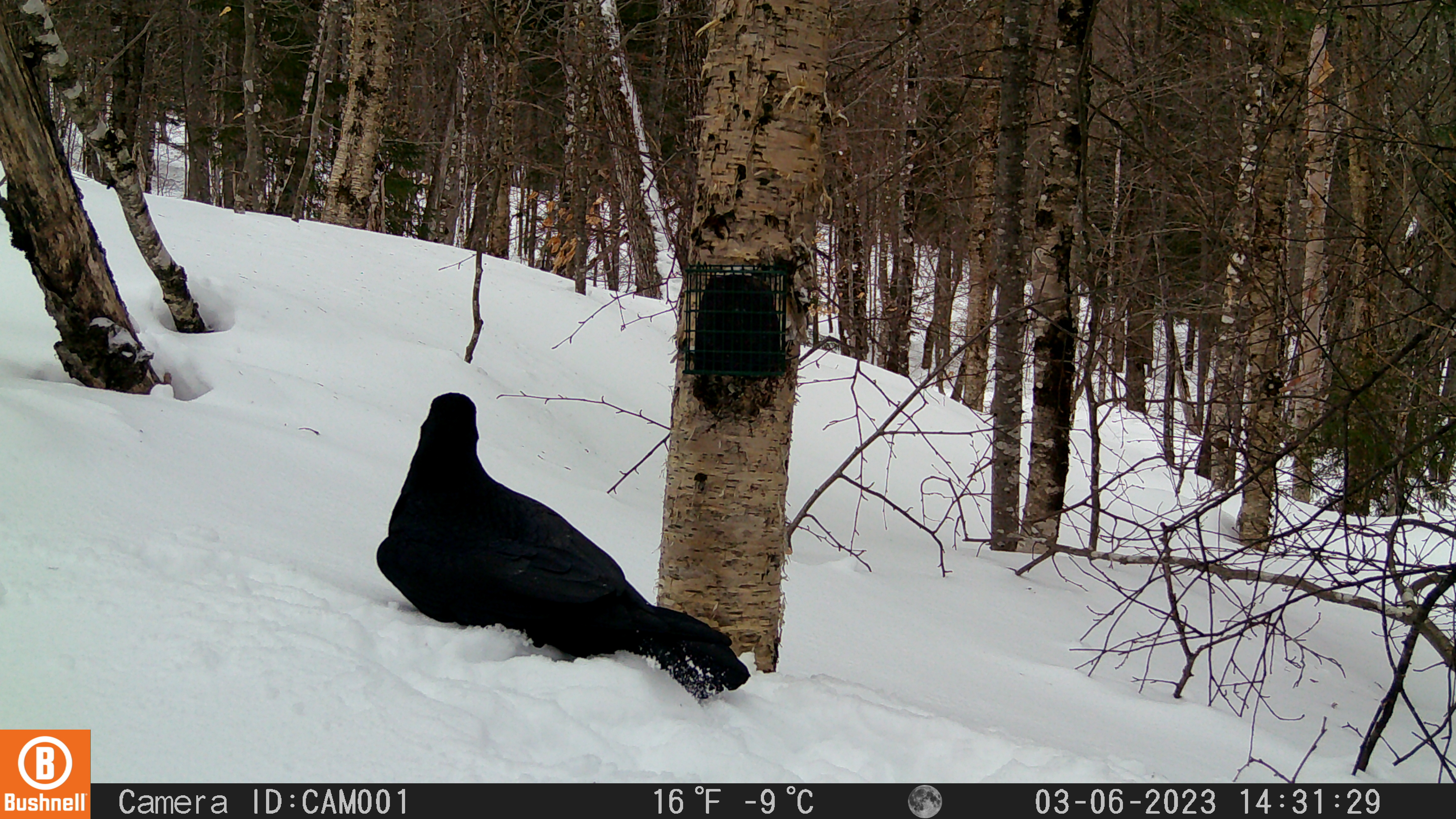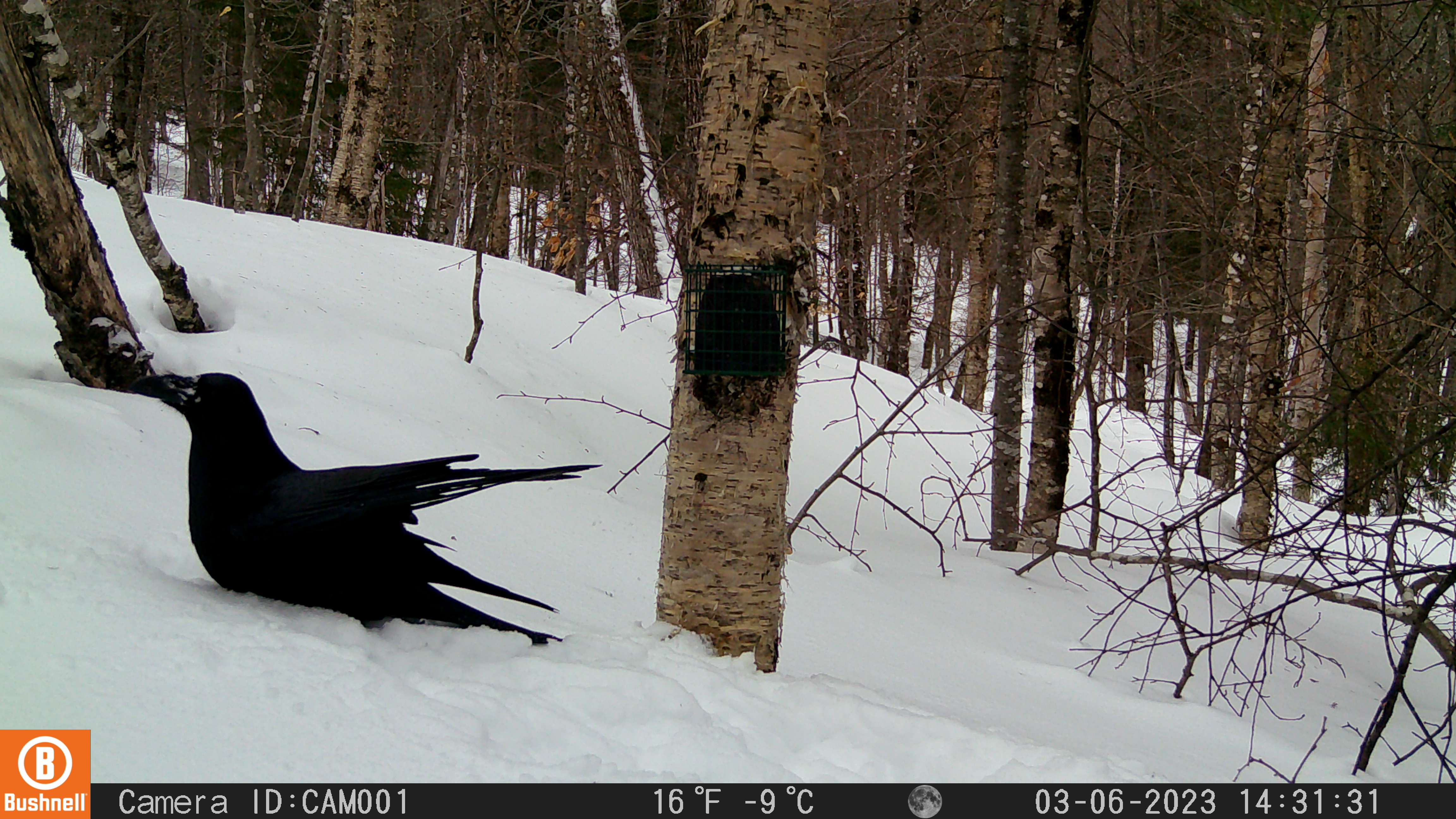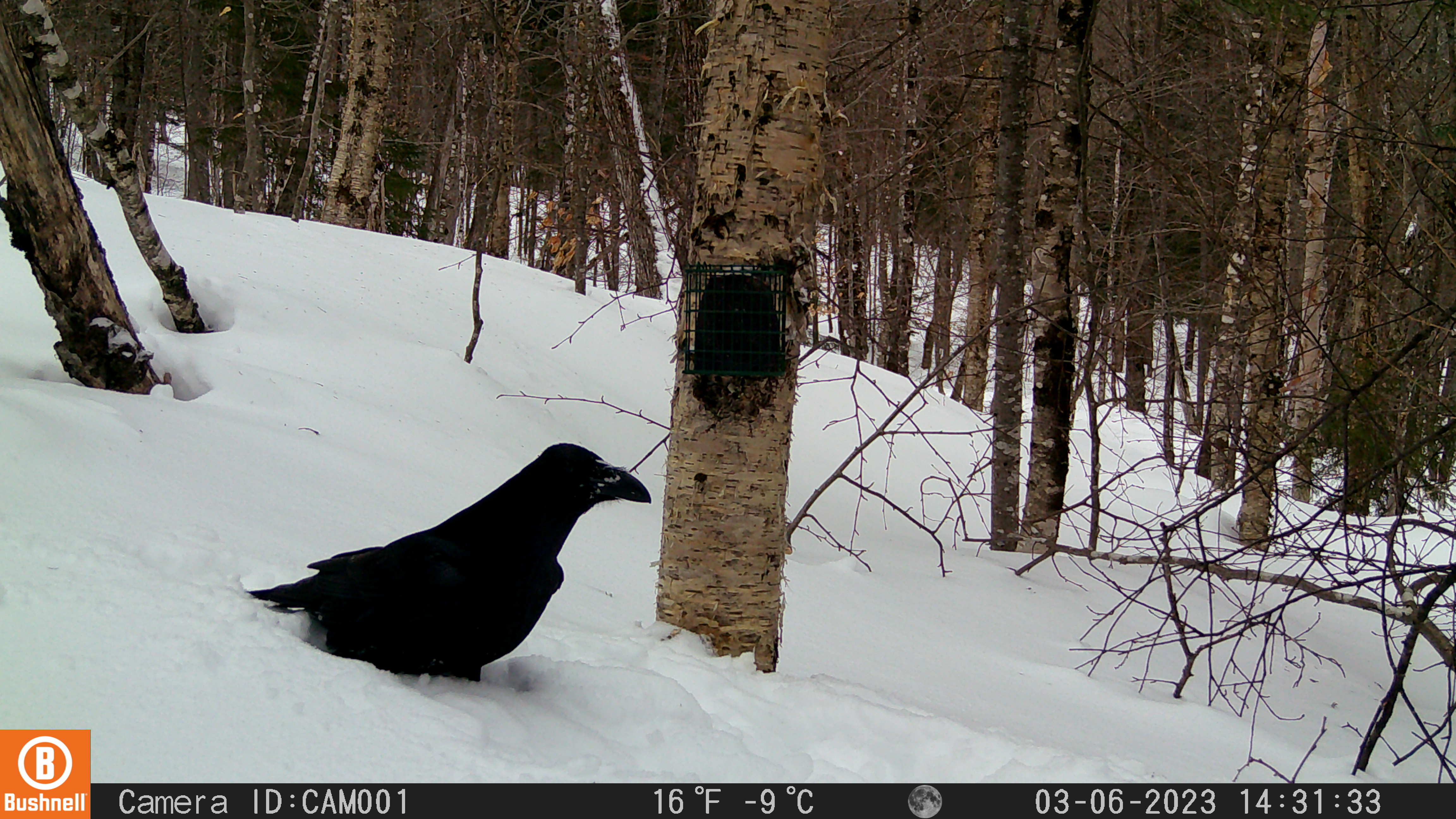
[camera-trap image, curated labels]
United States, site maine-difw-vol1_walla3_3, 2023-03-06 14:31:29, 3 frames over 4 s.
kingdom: Animalia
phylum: Chordata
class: Aves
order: Passeriformes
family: Corvidae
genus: Corvus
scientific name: Corvus corax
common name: common raven